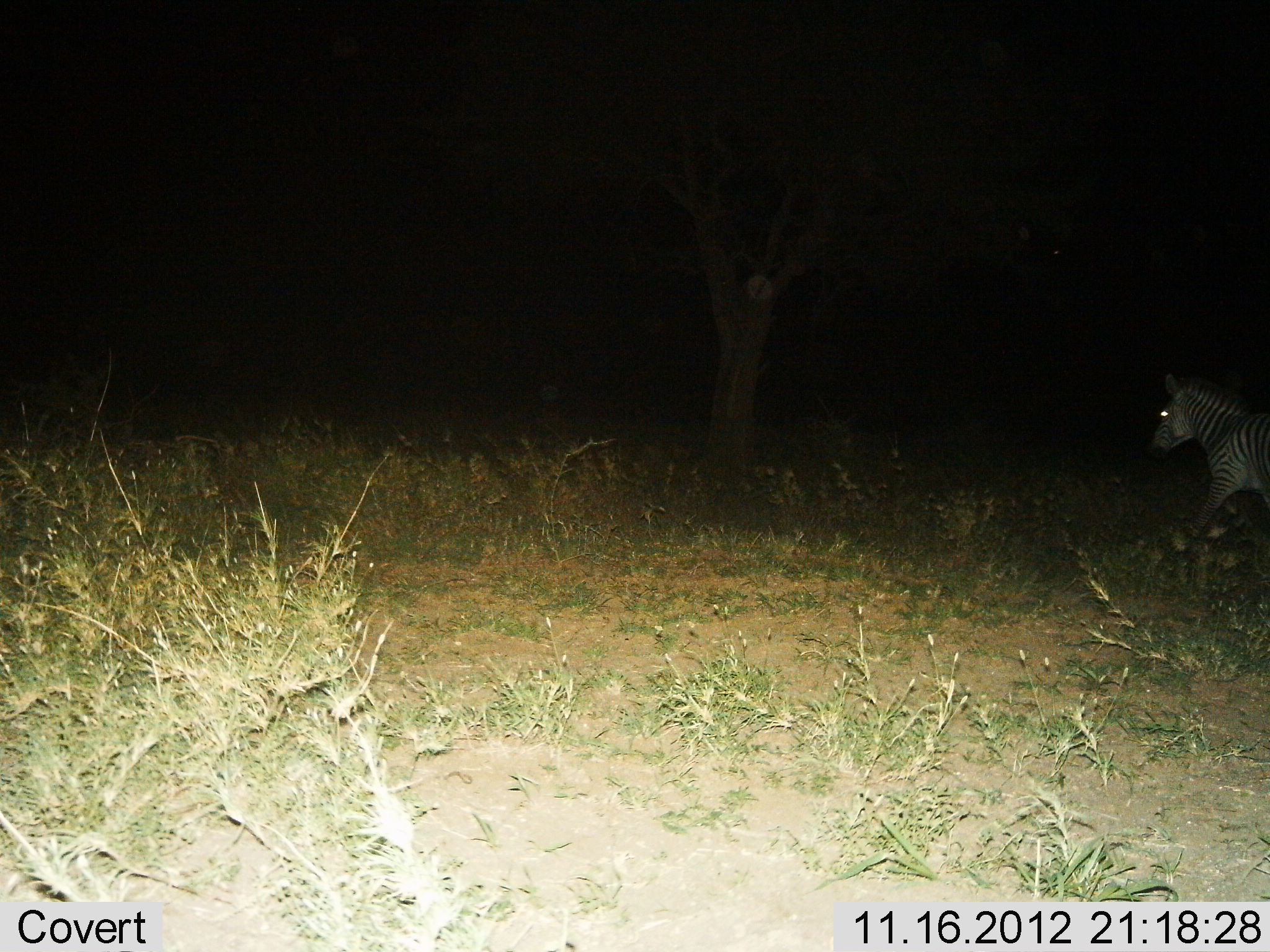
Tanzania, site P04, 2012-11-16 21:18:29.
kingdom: Animalia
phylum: Chordata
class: Mammalia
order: Perissodactyla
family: Equidae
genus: Equus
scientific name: Equus quagga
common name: plains zebra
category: zebra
Zebra (plains zebra) (Equus quagga), count 1. Behavior (volunteer vote fractions): standing 0%, resting 0%, moving 100%, interacting 0%. Young present (vote fraction): 0%. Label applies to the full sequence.